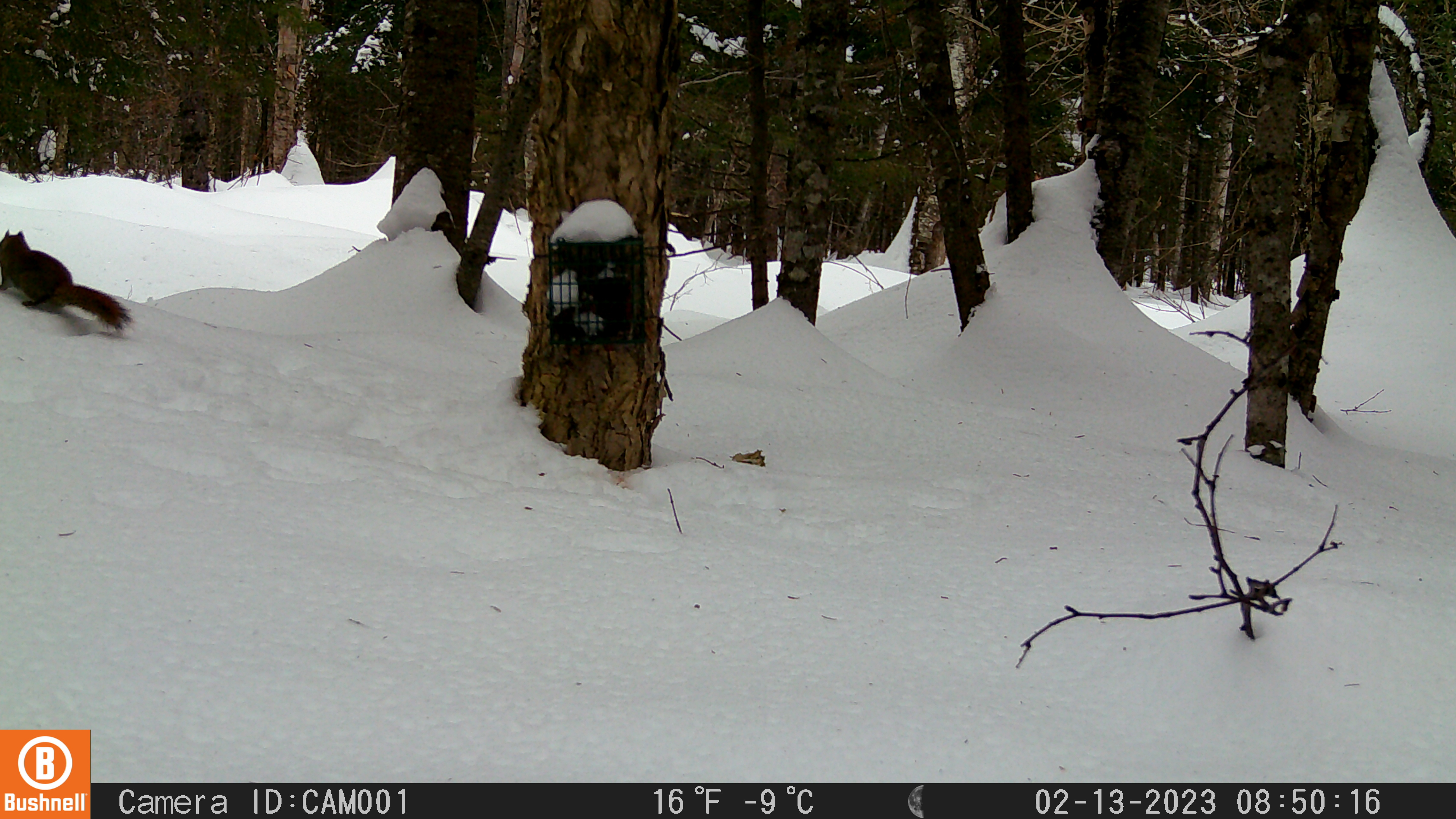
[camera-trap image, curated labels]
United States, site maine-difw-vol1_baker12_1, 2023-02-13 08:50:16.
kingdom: Animalia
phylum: Chordata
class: Mammalia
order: Rodentia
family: Sciuridae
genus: Tamiasciurus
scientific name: Tamiasciurus hudsonicus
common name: red squirrel